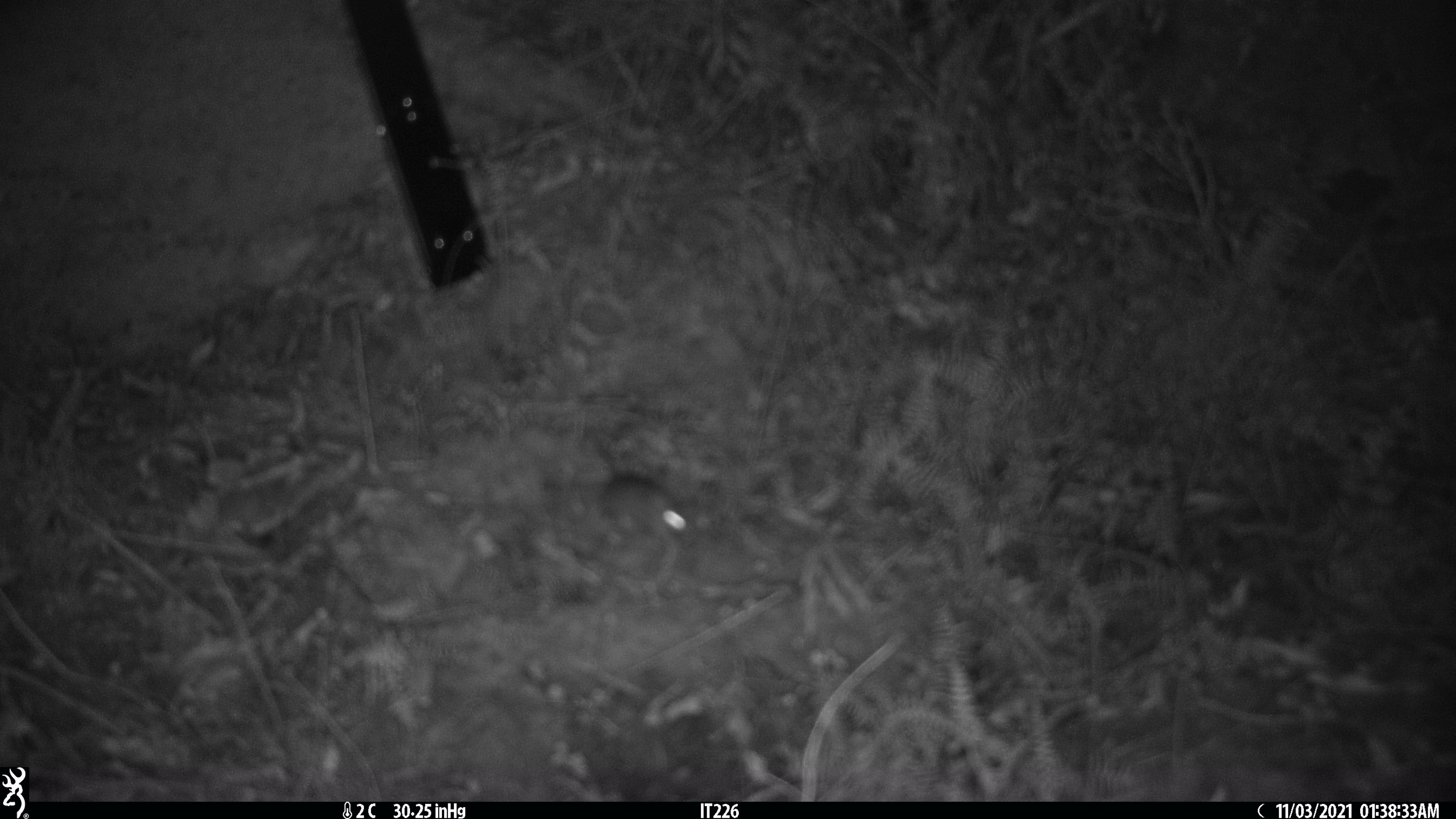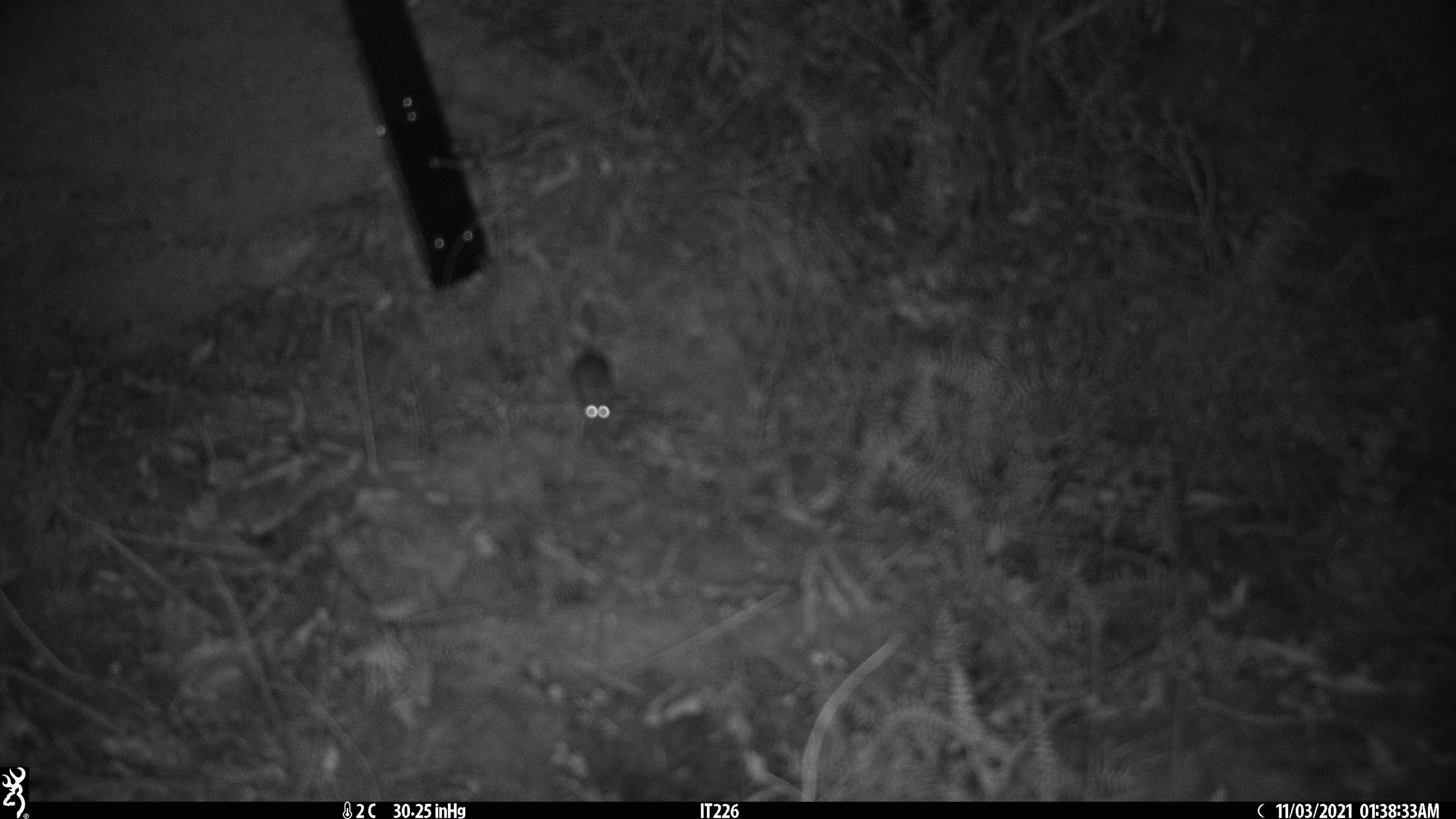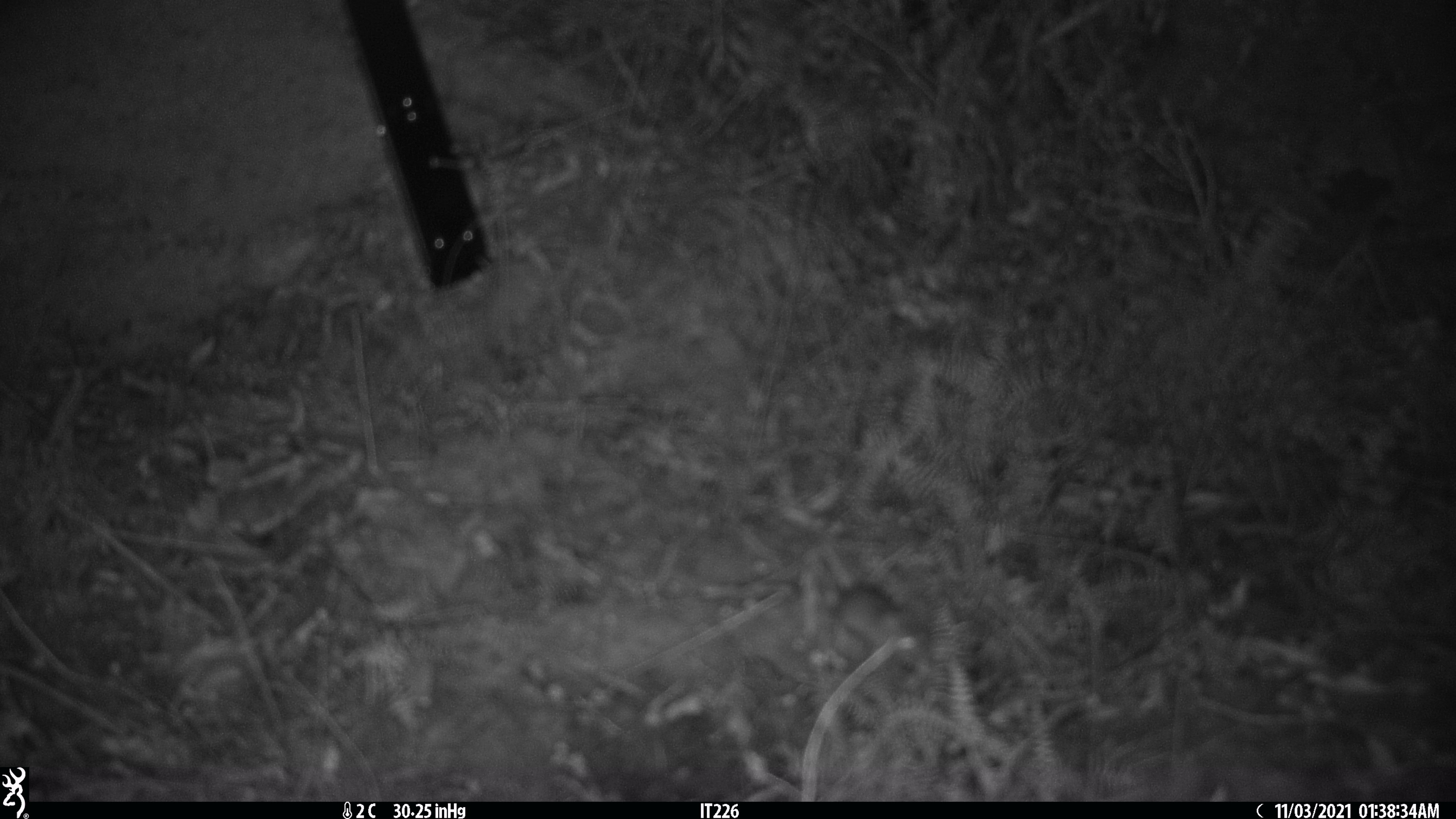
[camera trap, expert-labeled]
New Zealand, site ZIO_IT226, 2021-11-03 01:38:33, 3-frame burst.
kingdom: Animalia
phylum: Chordata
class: Mammalia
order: Rodentia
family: Muridae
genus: Mus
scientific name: Mus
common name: mouse